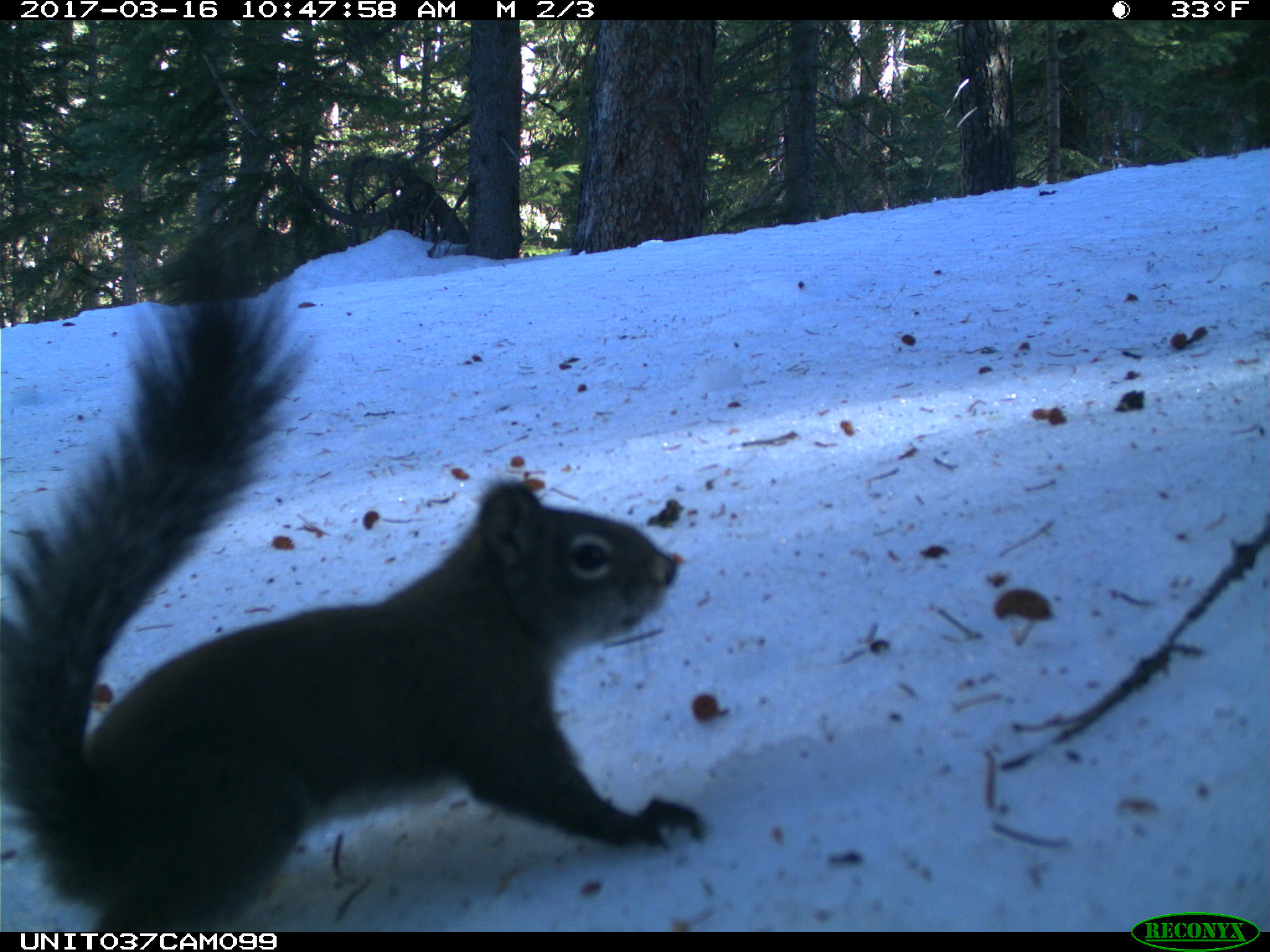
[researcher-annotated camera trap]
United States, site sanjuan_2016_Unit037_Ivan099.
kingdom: Animalia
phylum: Chordata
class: Mammalia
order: Rodentia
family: Sciuridae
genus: Tamiasciurus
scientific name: Tamiasciurus hudsonicus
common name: american red squirrel